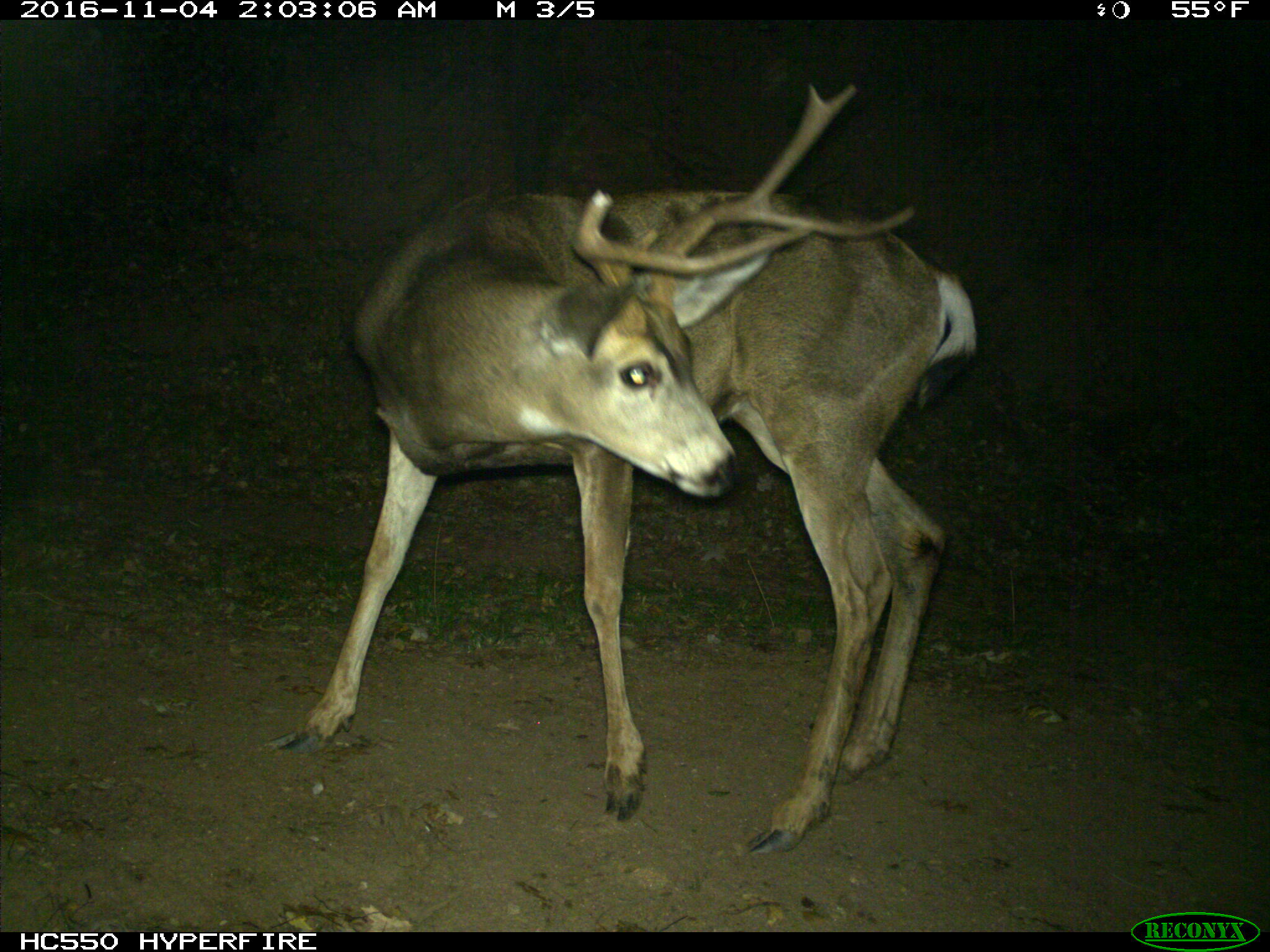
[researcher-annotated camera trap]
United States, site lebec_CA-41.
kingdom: Animalia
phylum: Chordata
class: Mammalia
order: Artiodactyla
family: Cervidae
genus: Odocoileus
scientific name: Odocoileus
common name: deer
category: unidentified deer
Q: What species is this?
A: Unidentified deer (deer) (Odocoileus).